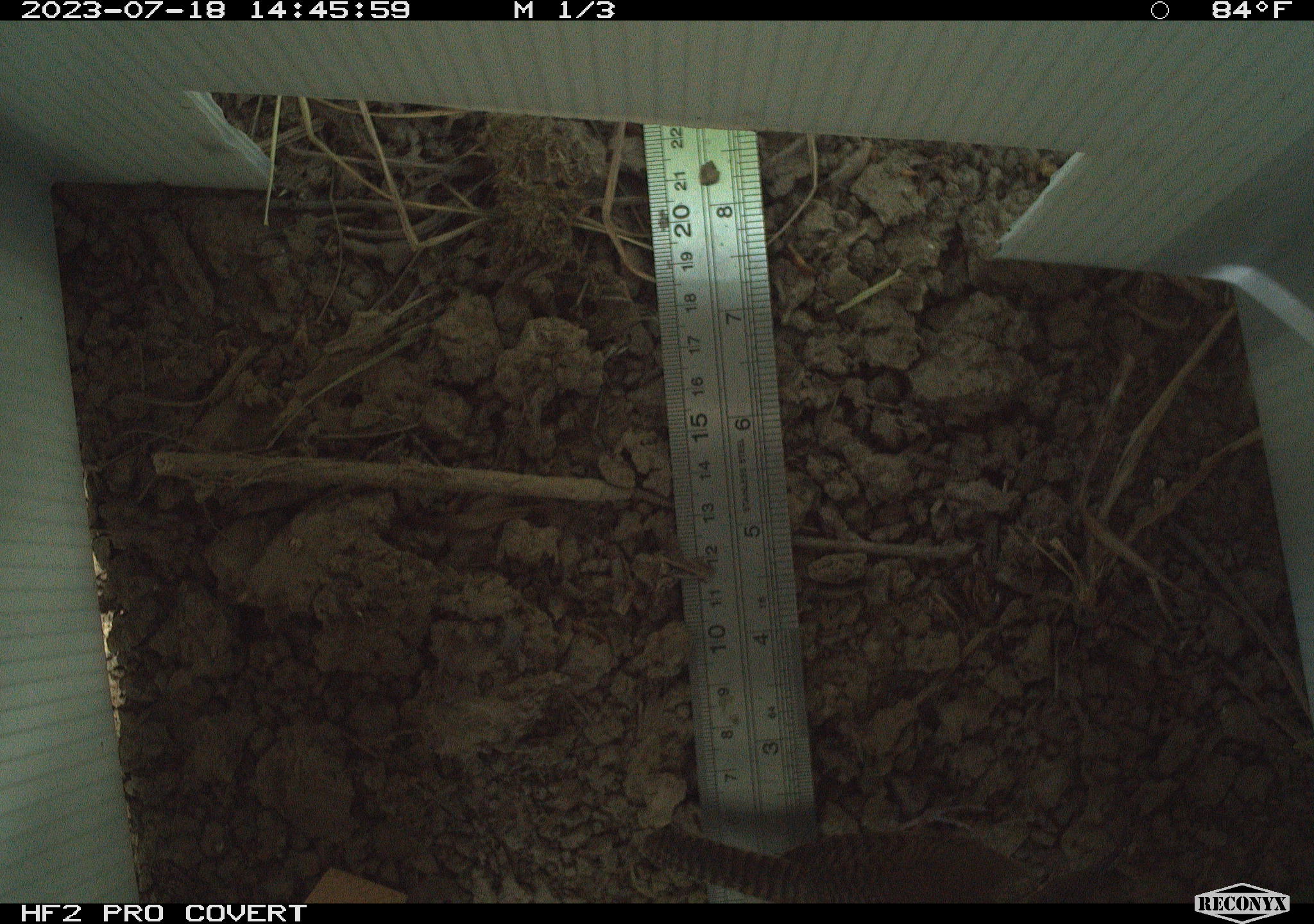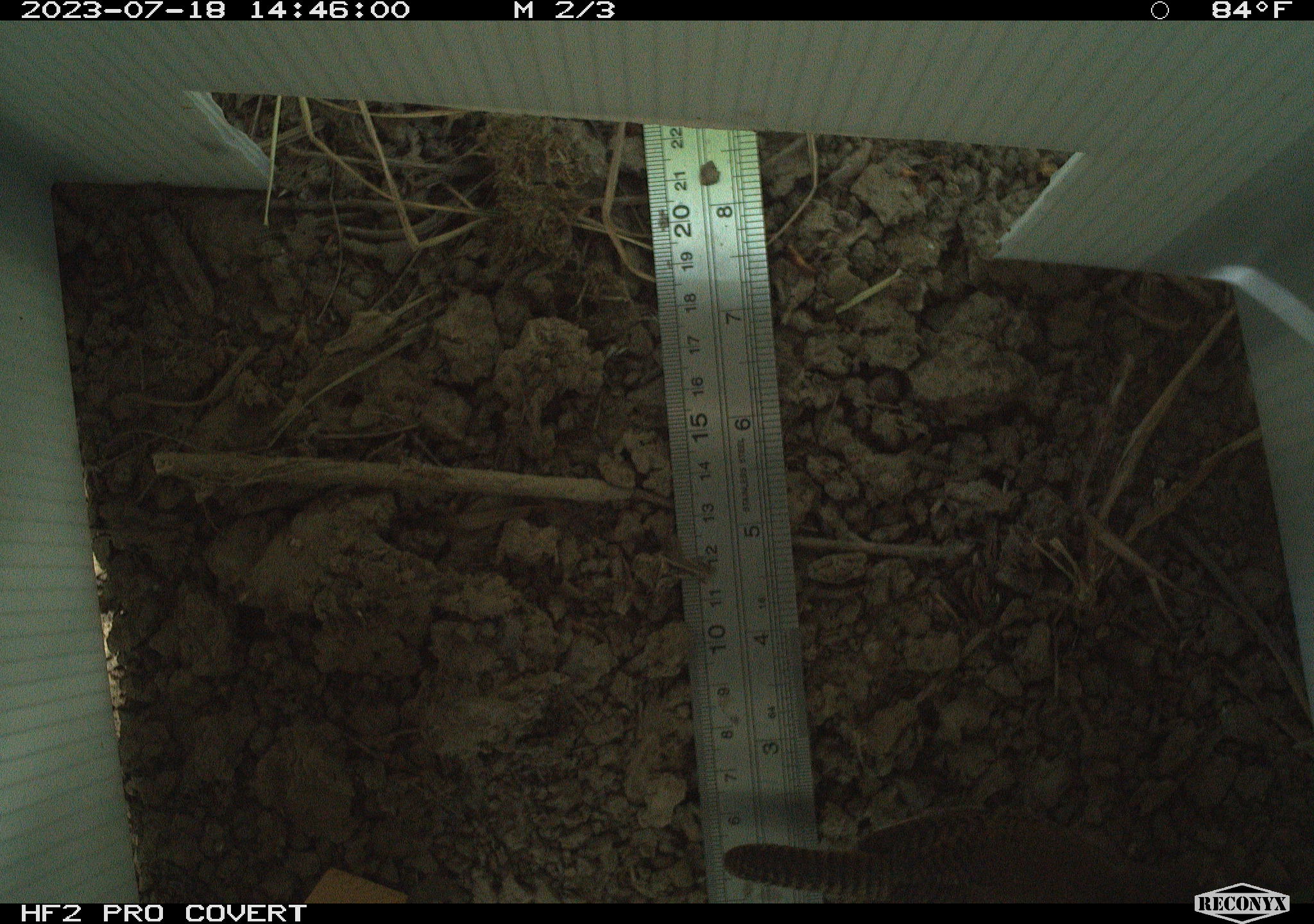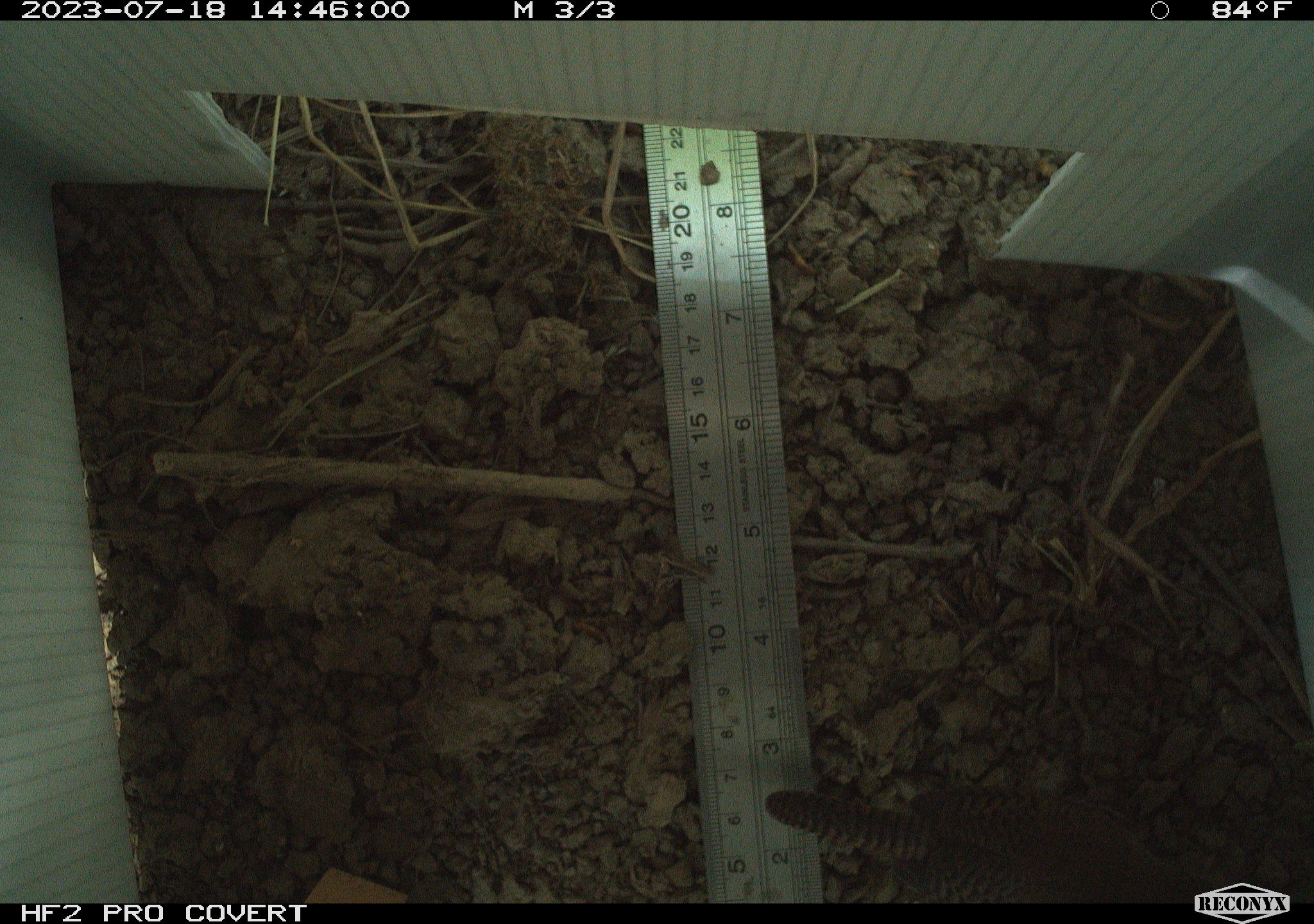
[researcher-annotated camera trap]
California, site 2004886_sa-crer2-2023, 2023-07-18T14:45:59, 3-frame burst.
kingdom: Animalia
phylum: Chordata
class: Aves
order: Passeriformes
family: Troglodytidae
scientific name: Troglodytidae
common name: wren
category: troglodytidae family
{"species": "troglodytidae family (wren) (Troglodytidae)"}